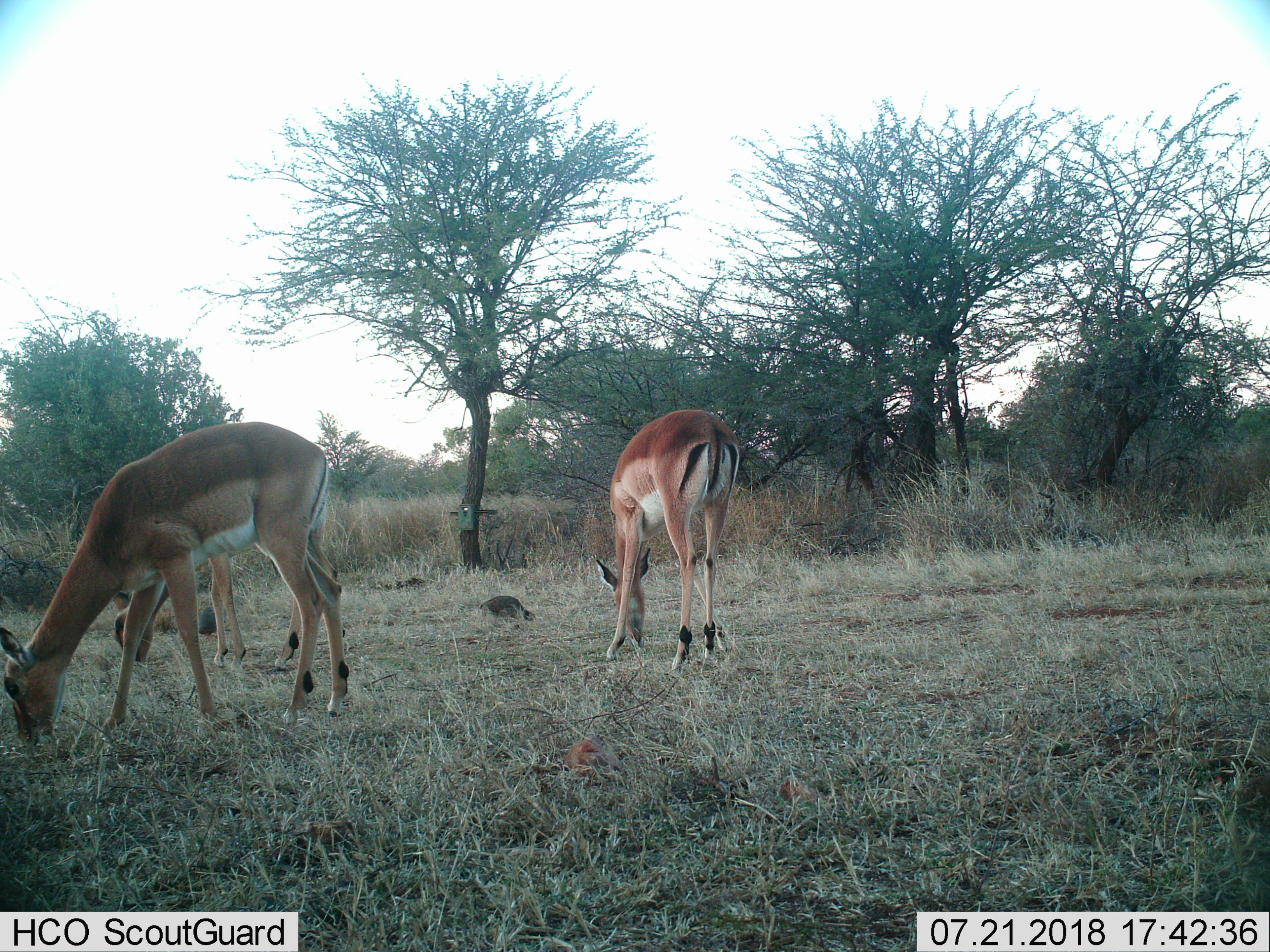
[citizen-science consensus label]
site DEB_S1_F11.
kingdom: Animalia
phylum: Chordata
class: Mammalia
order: Artiodactyla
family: Bovidae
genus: Aepyceros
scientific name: Aepyceros melampus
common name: impala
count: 3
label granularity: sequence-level